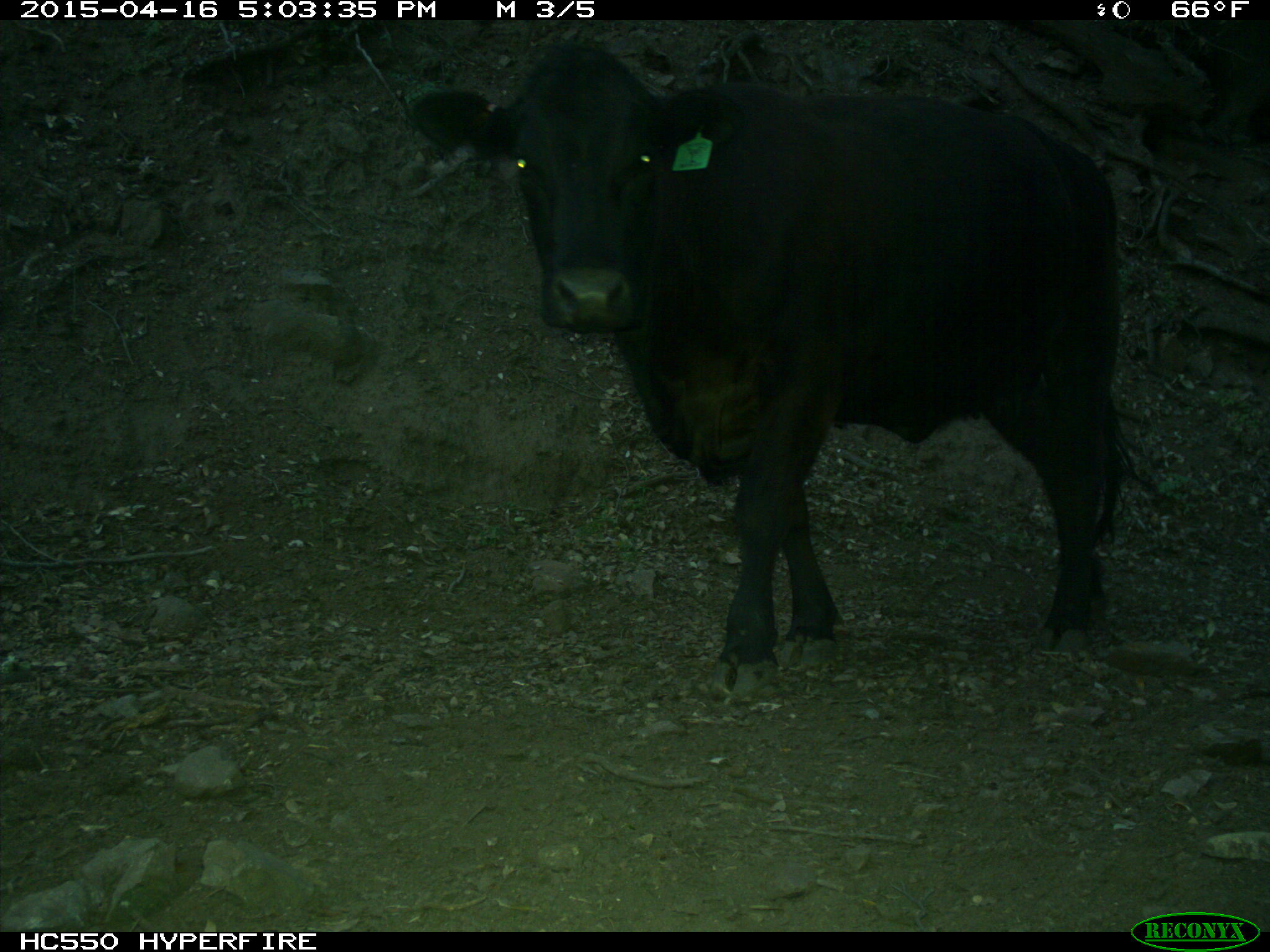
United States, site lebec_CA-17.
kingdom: Animalia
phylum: Chordata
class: Mammalia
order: Artiodactyla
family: Bovidae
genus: Bos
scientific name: Bos taurus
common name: domestic cow